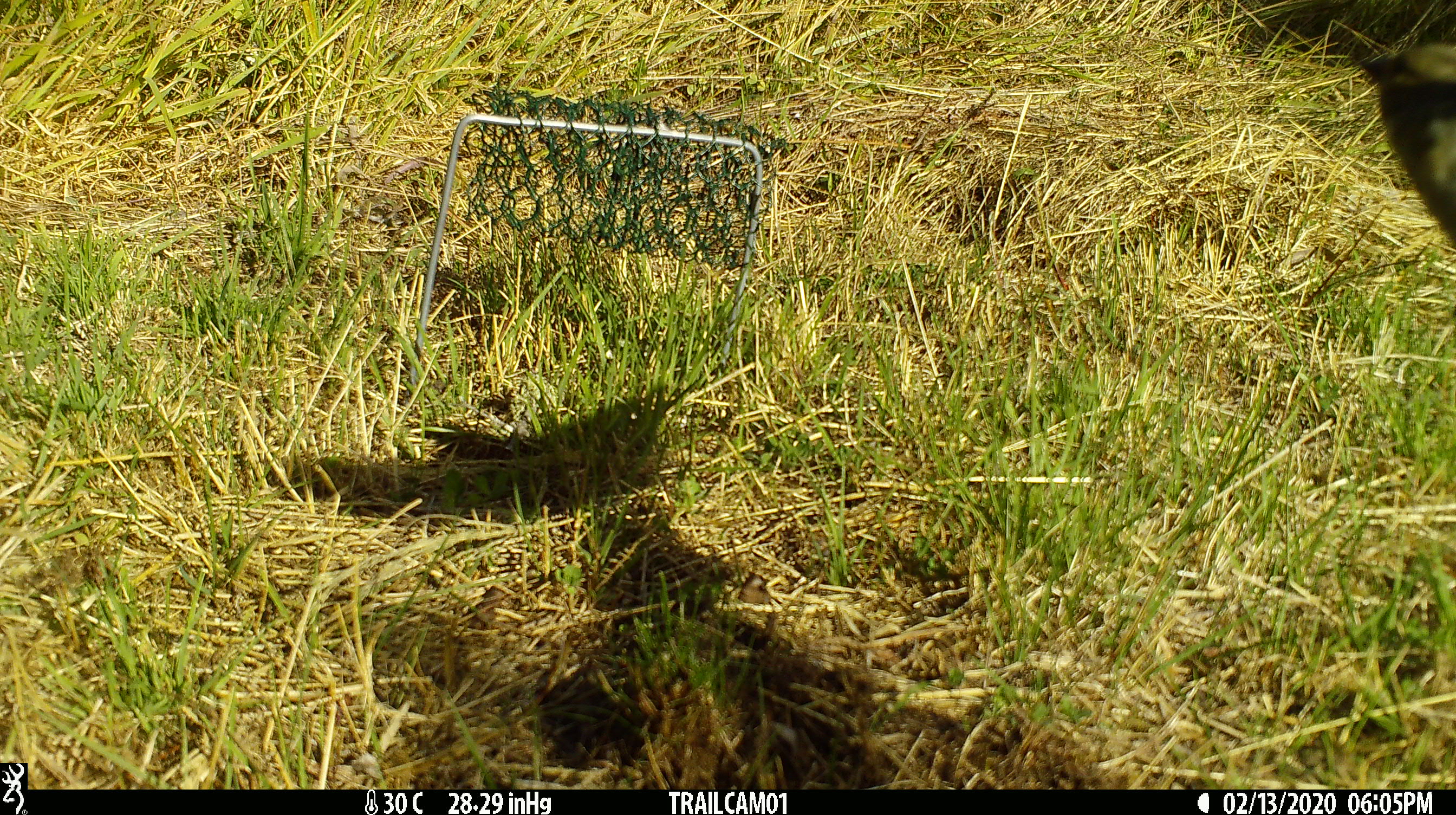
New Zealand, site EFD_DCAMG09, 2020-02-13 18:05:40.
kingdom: Animalia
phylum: Chordata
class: Aves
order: Passeriformes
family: Fringillidae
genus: Fringilla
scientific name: Fringilla coelebs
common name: common chaffinch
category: chaffinch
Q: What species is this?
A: Chaffinch (common chaffinch) (Fringilla coelebs).